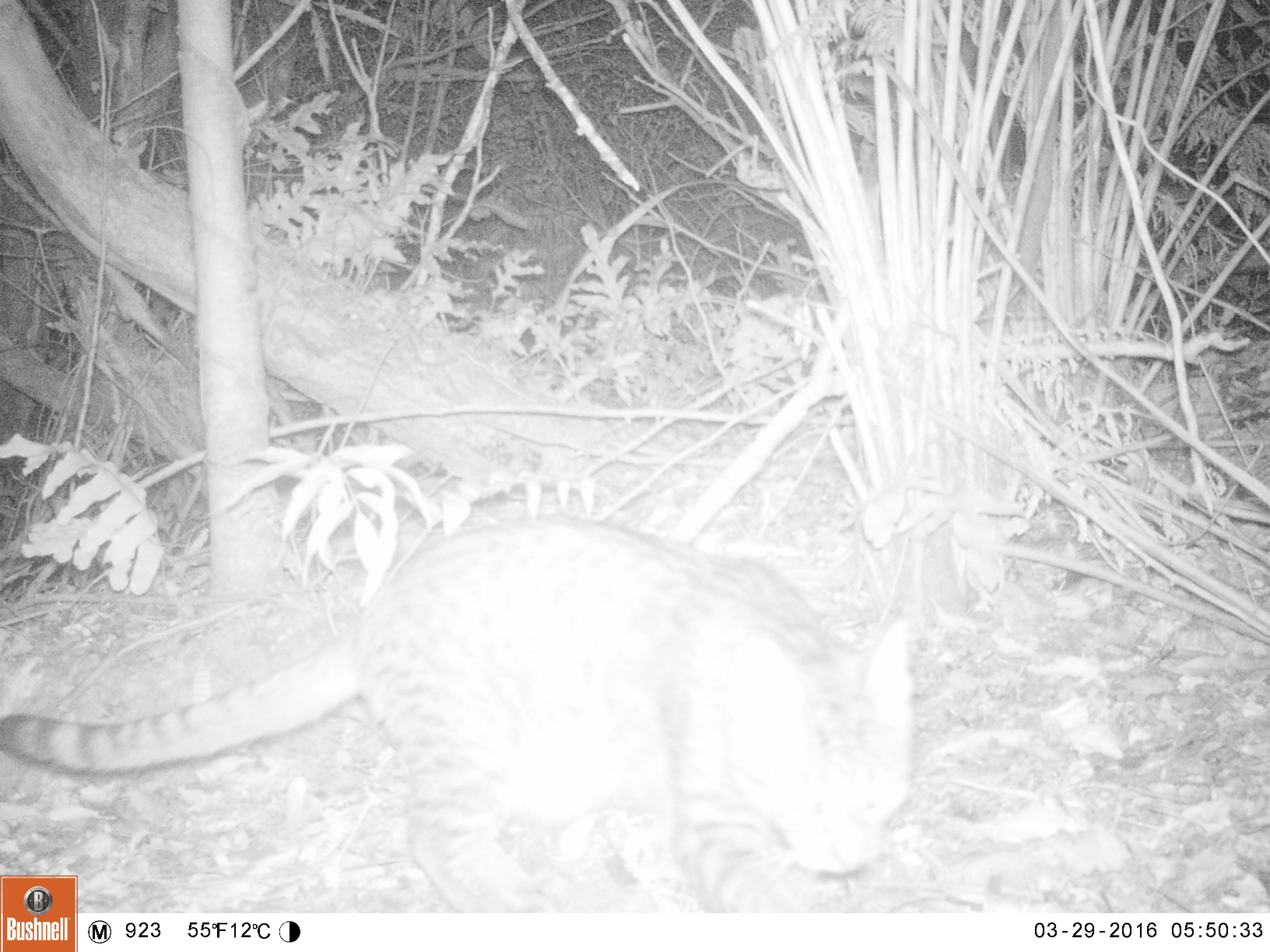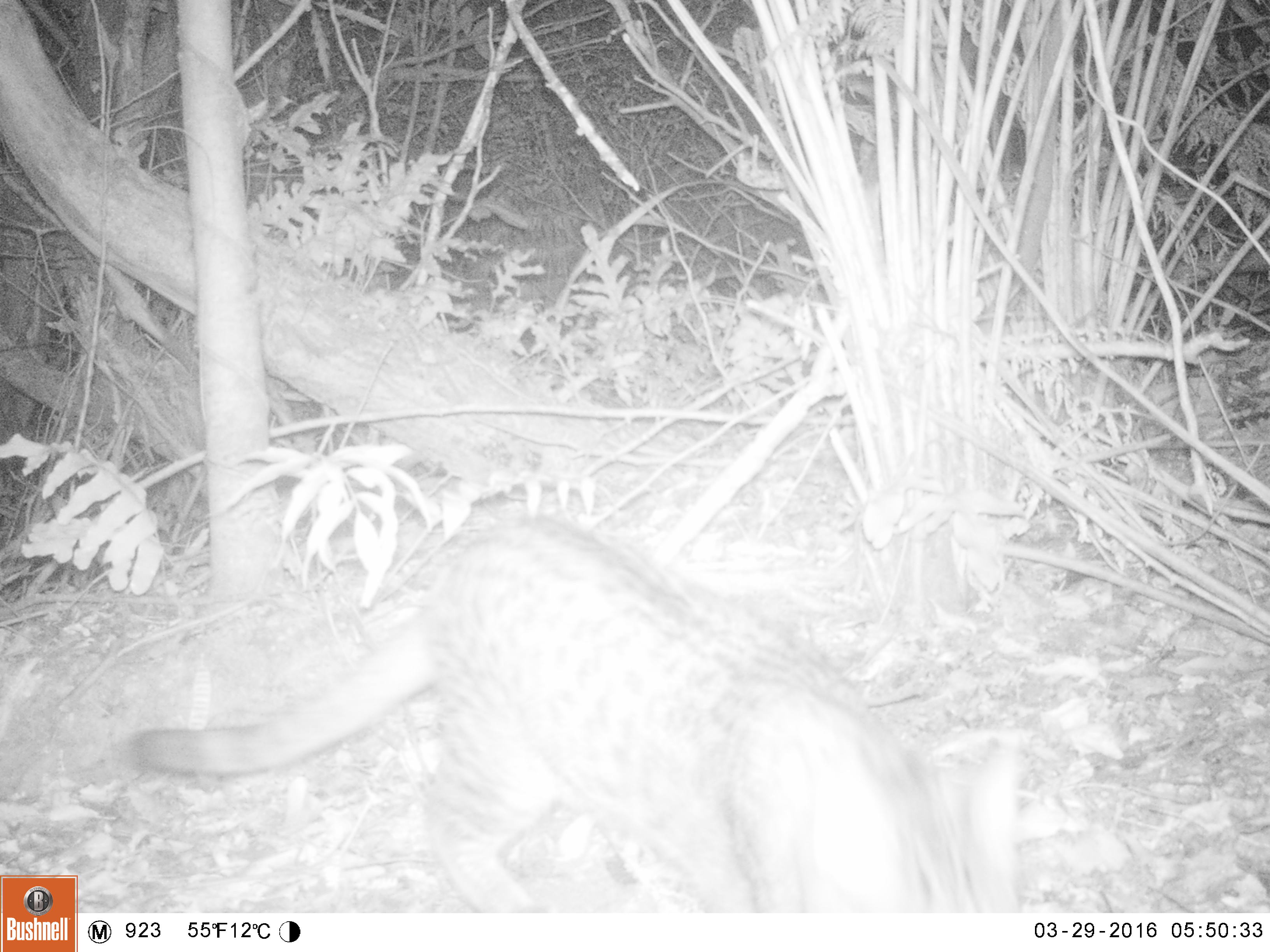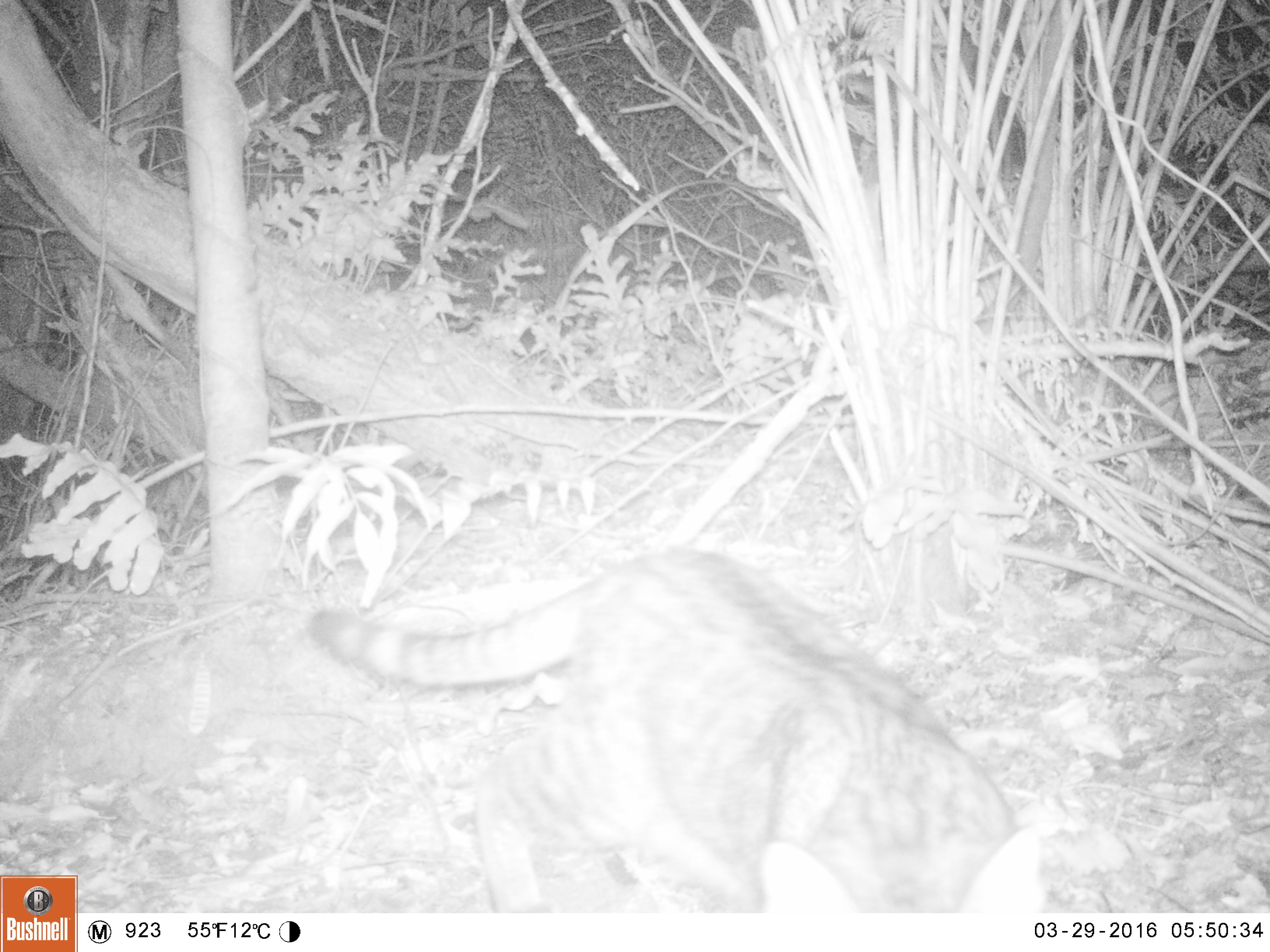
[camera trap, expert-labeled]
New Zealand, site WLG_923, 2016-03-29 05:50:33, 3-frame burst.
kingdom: Animalia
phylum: Chordata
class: Mammalia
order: Carnivora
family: Felidae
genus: Felis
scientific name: Felis catus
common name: domestic cat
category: cat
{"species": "cat (domestic cat) (Felis catus)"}